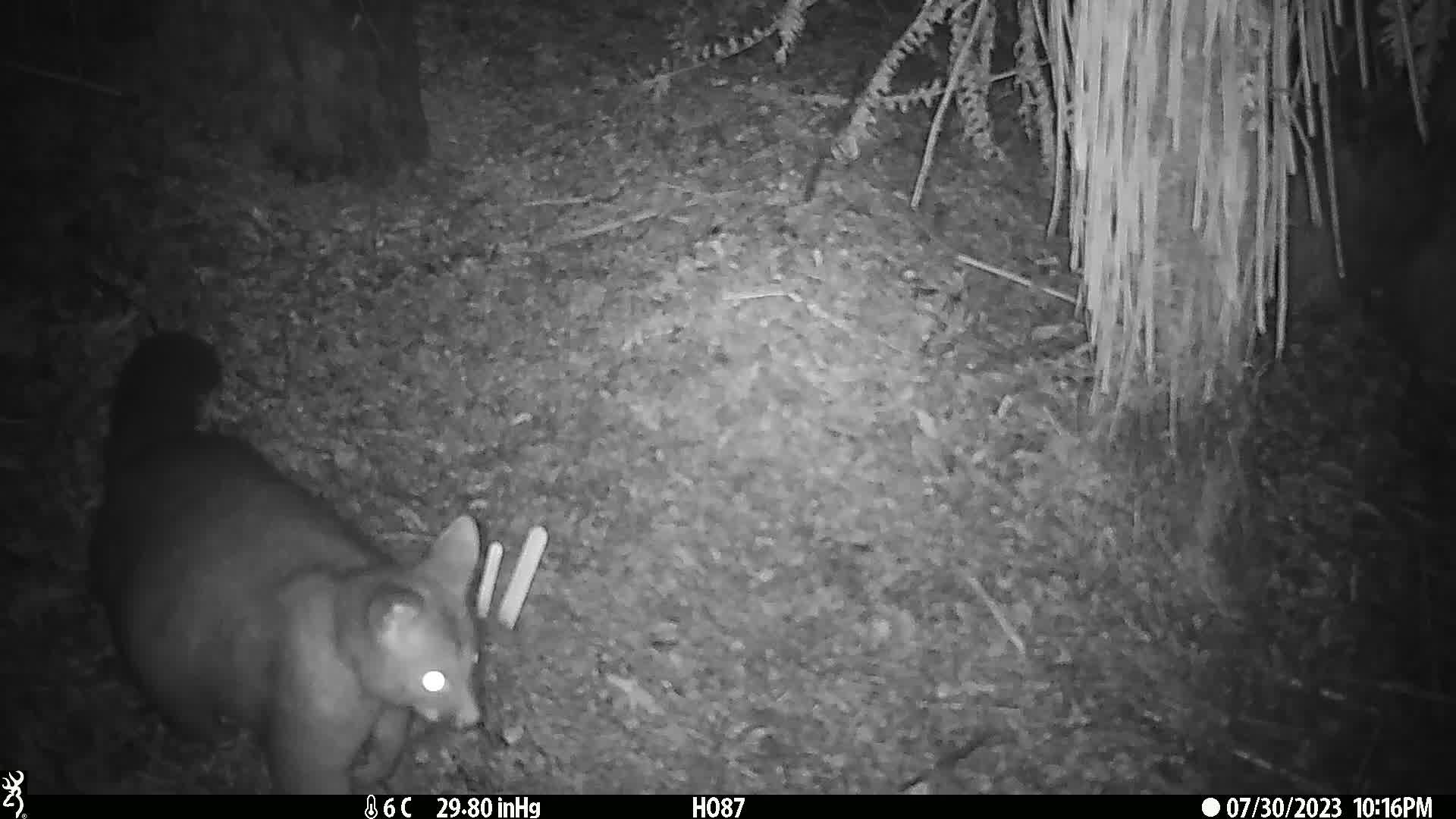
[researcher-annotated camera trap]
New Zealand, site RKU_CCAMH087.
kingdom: Animalia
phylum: Chordata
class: Mammalia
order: Diprotodontia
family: Phalangeridae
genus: Trichosurus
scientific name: Trichosurus vulpecula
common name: common brushtail possum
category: possum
Possum (common brushtail possum) (Trichosurus vulpecula).